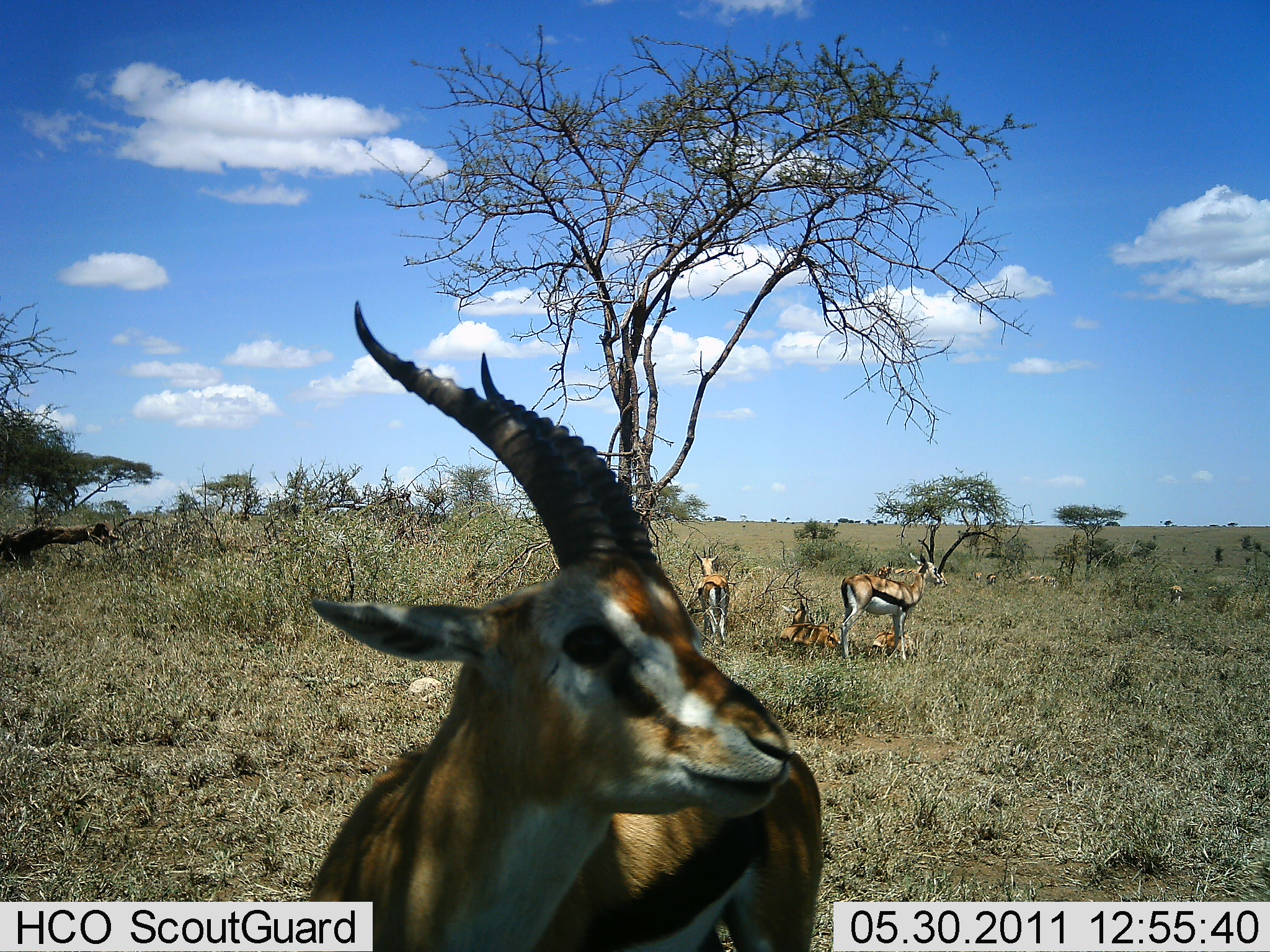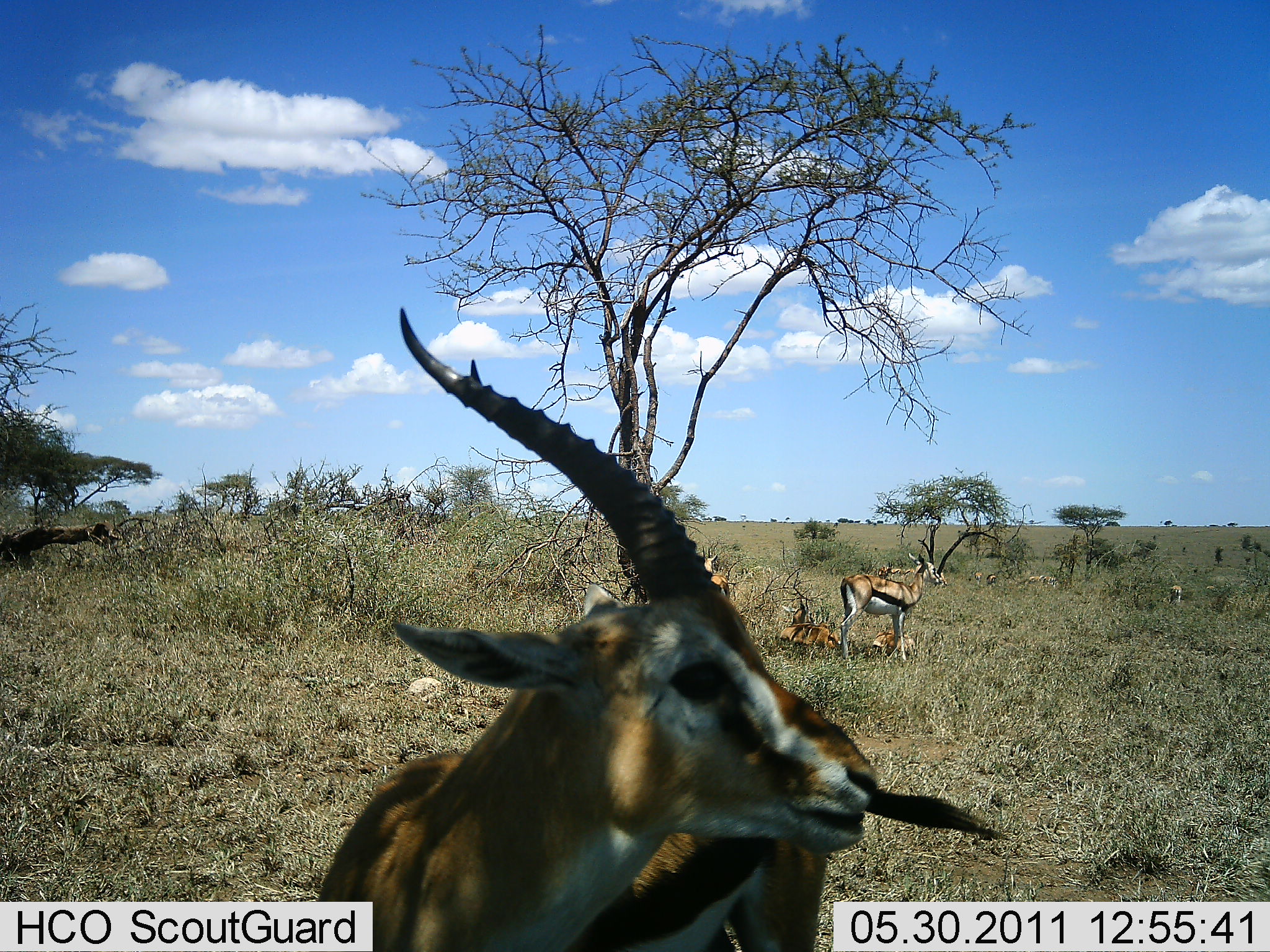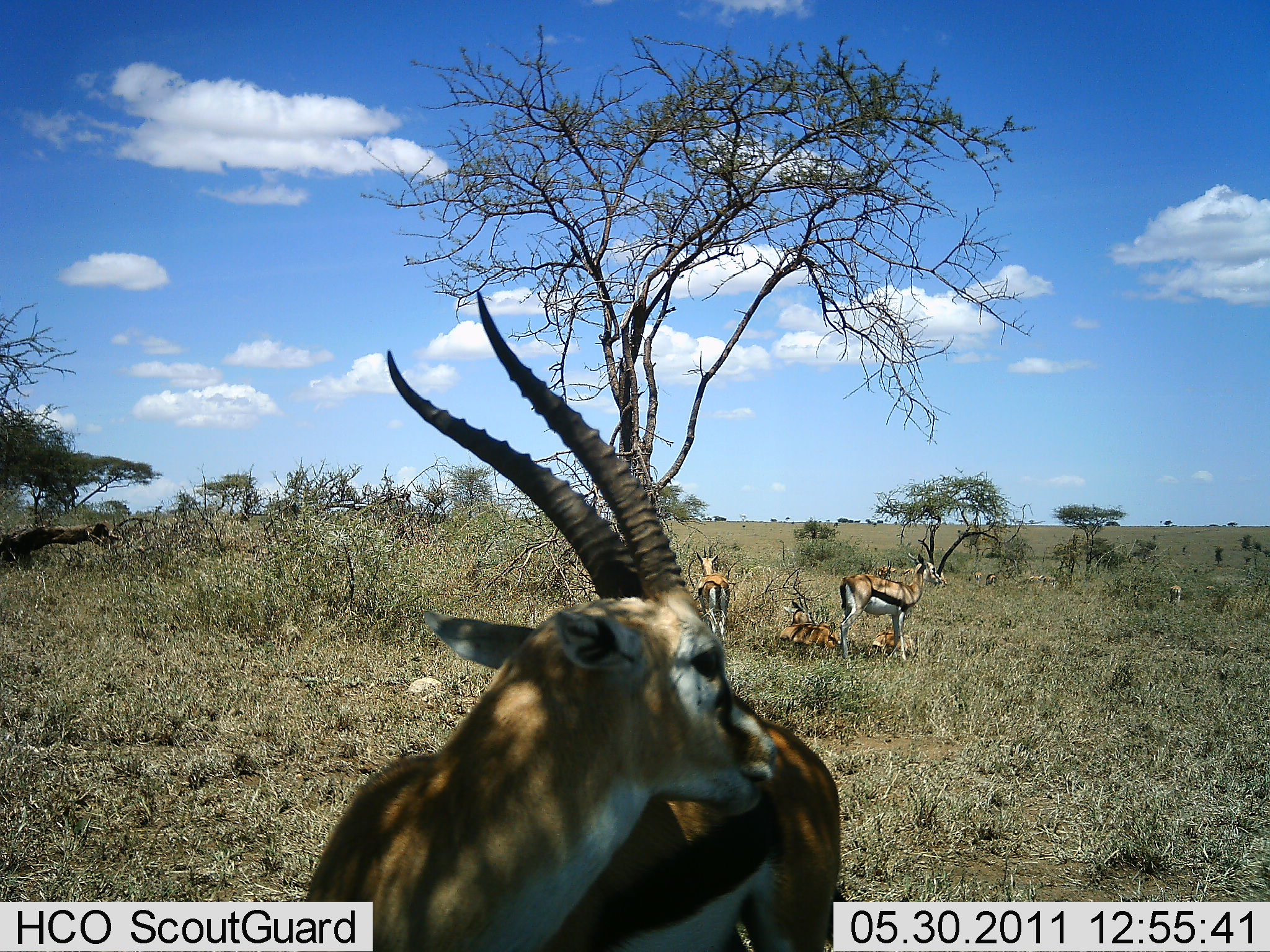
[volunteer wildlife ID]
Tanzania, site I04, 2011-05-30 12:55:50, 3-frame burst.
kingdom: Animalia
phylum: Chordata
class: Mammalia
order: Artiodactyla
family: Bovidae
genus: Eudorcas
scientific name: Eudorcas thomsonii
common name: thomson's gazelle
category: gazellethomsons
Gazellethomsons (thomson's gazelle) (Eudorcas thomsonii), count 5. Behavior (volunteer vote fractions): standing 100%, resting 80%, moving 0%, interacting 0%. Young present (vote fraction): 0%. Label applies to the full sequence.